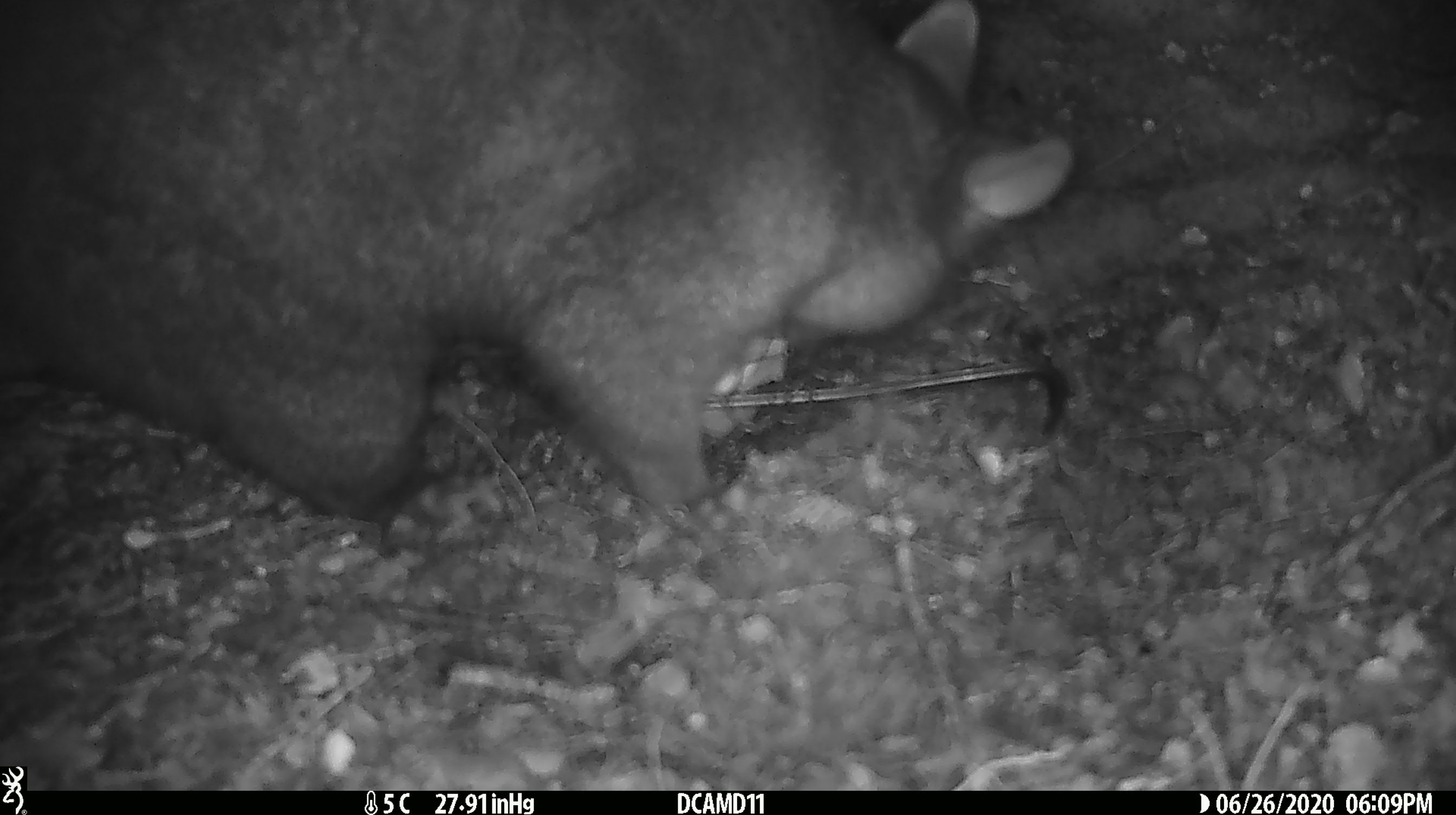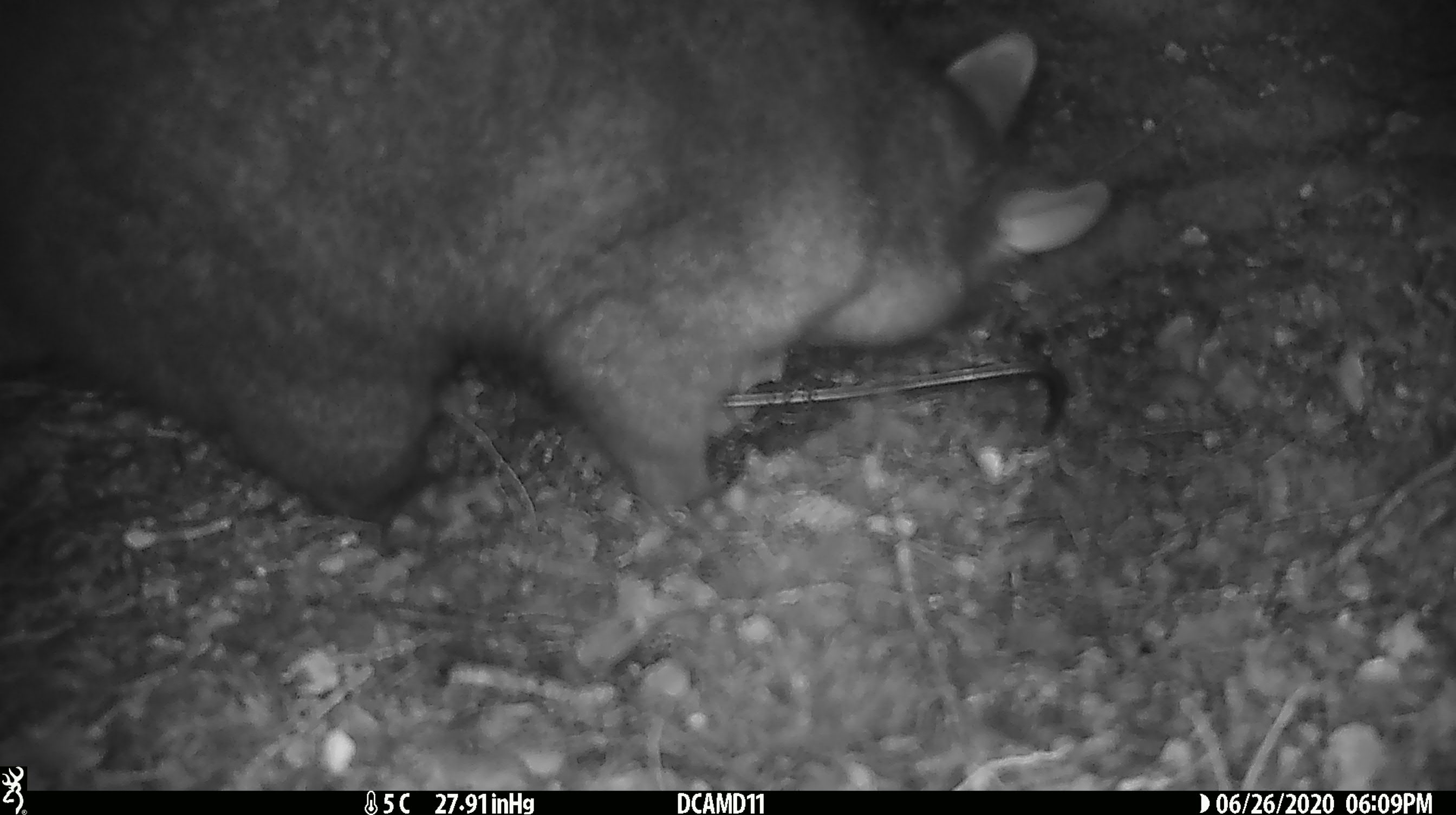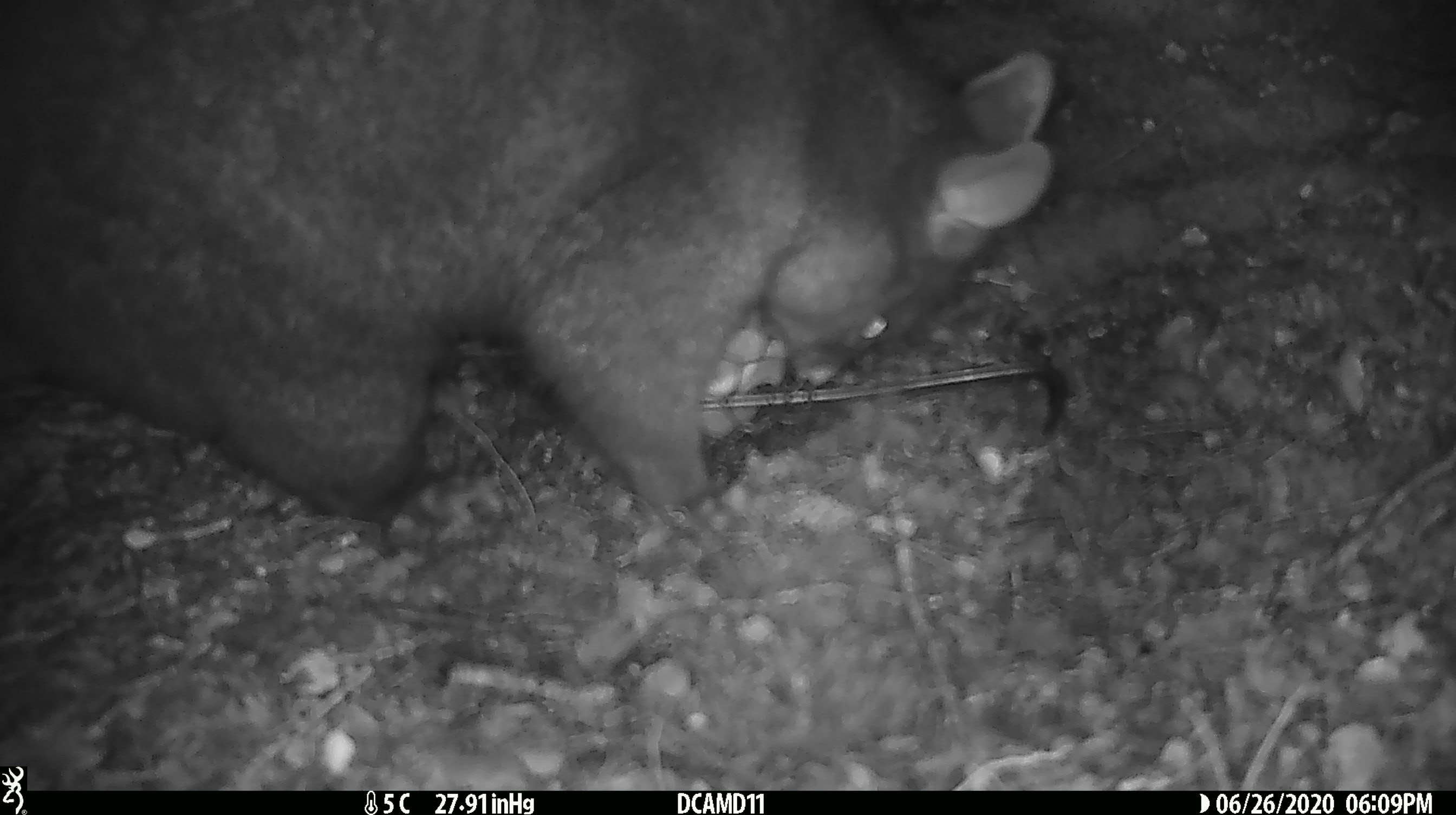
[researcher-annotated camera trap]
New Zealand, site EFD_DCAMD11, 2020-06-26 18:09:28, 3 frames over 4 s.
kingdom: Animalia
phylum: Chordata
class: Mammalia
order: Diprotodontia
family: Phalangeridae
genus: Trichosurus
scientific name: Trichosurus vulpecula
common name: common brushtail possum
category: possum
Possum (common brushtail possum) (Trichosurus vulpecula).